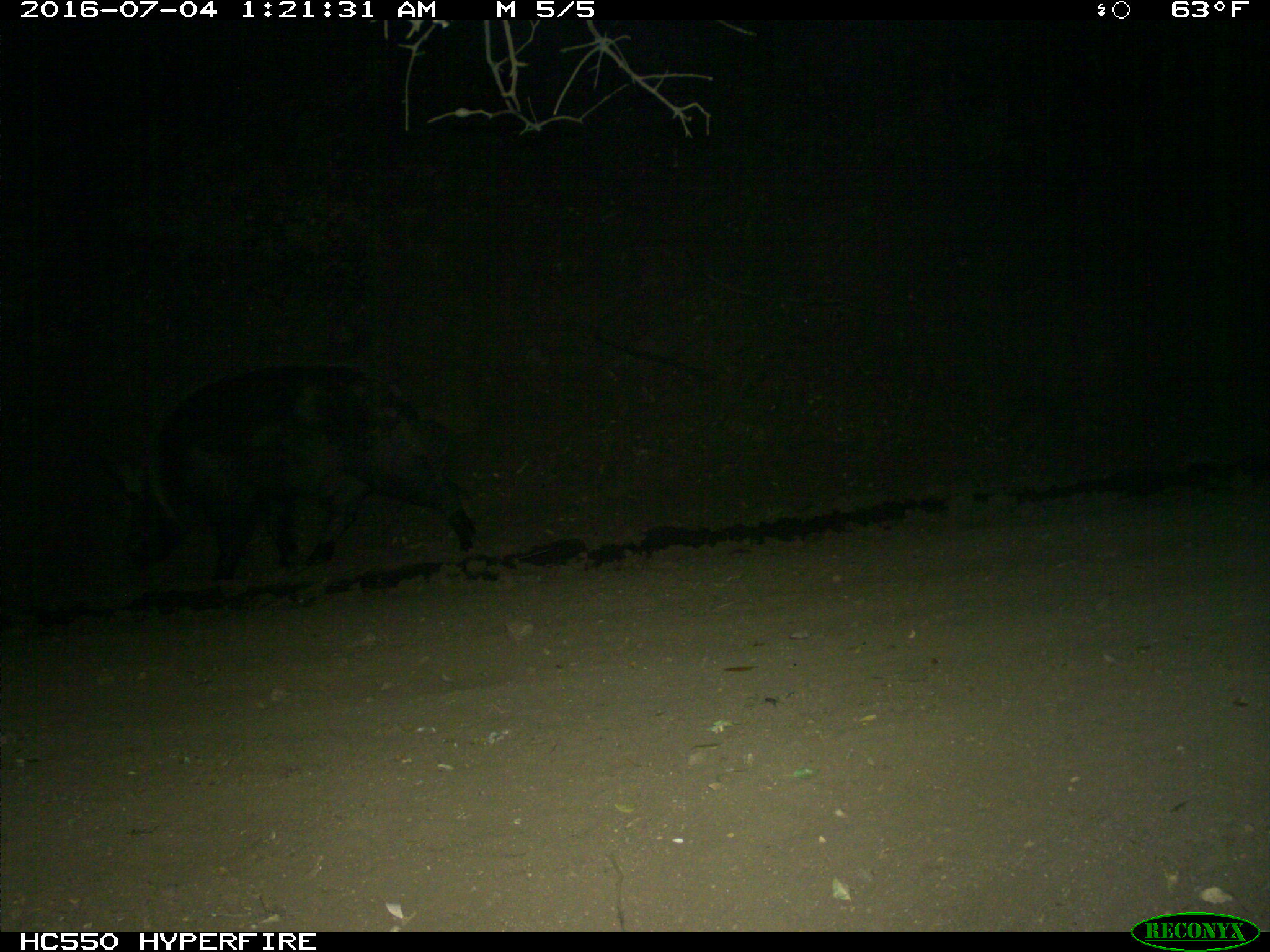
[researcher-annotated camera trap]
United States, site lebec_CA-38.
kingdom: Animalia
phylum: Chordata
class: Mammalia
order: Artiodactyla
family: Suidae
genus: Sus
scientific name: Sus scrofa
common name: wild boar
Sus scrofa (wild boar).